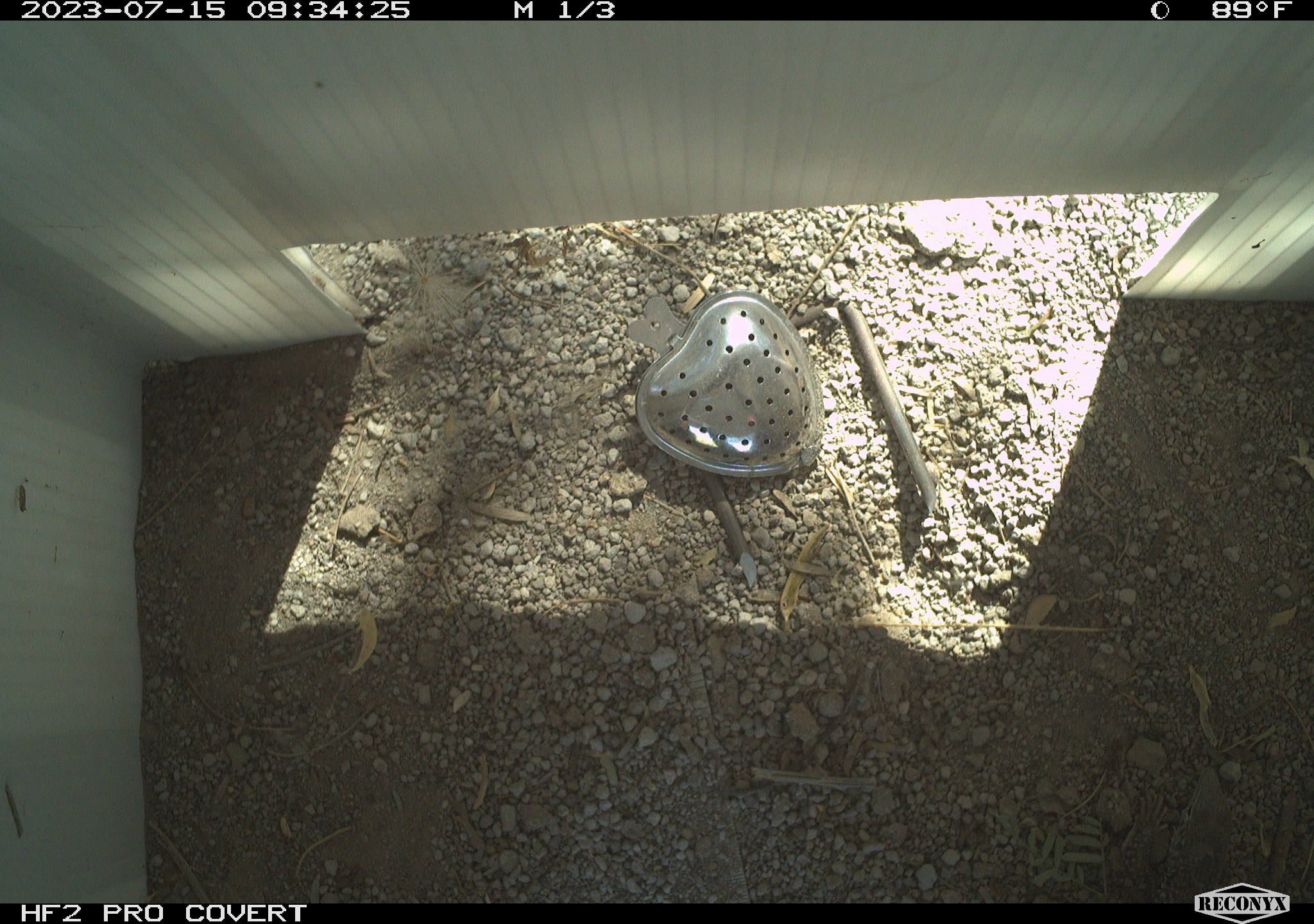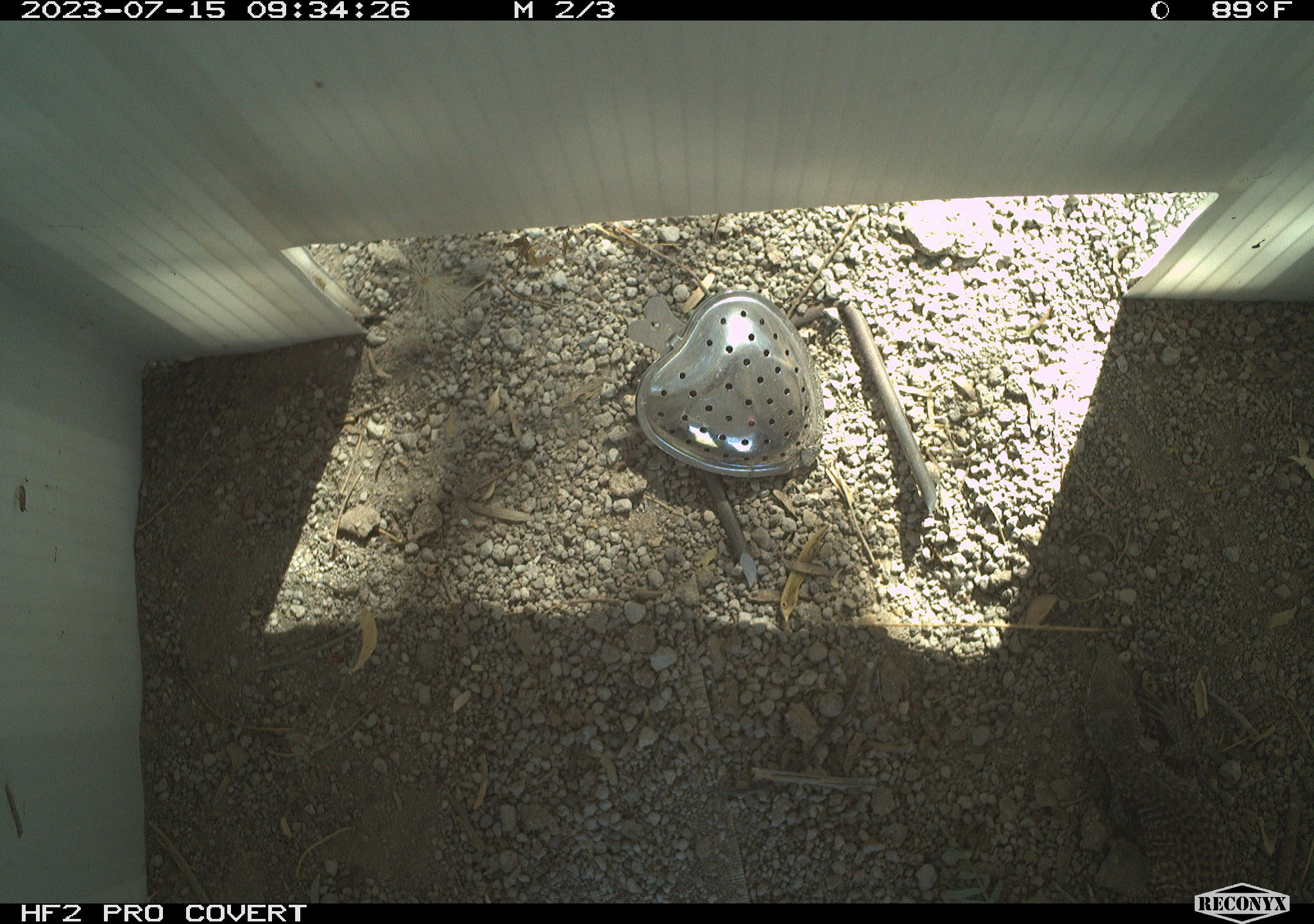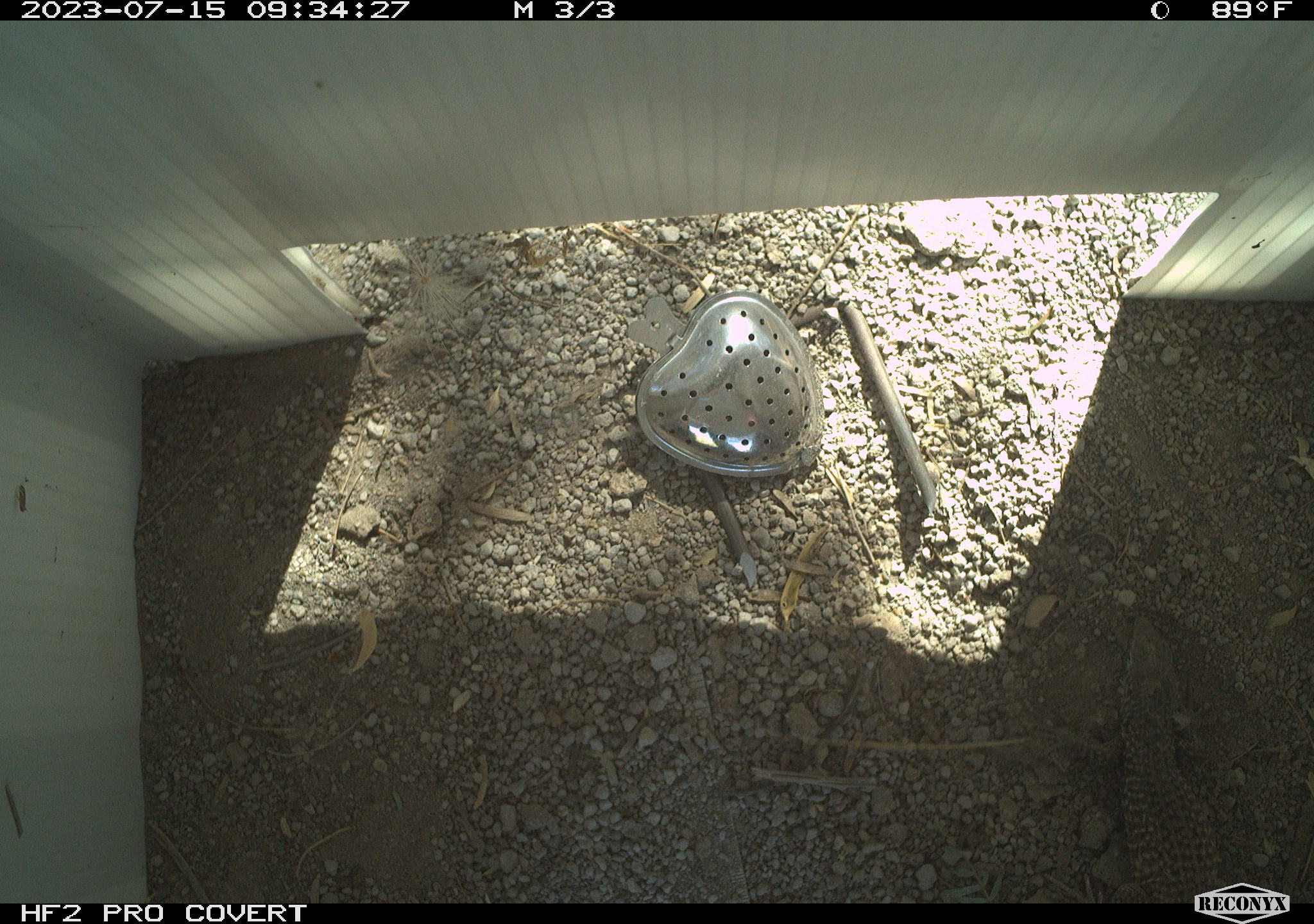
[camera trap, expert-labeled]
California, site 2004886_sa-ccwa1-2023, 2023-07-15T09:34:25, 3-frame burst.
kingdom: Animalia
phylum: Chordata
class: Reptilia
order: Squamata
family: Teiidae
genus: Aspidoscelis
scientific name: Aspidoscelis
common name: whiptail lizards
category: aspidoscelis species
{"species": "aspidoscelis species (whiptail lizards) (Aspidoscelis)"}